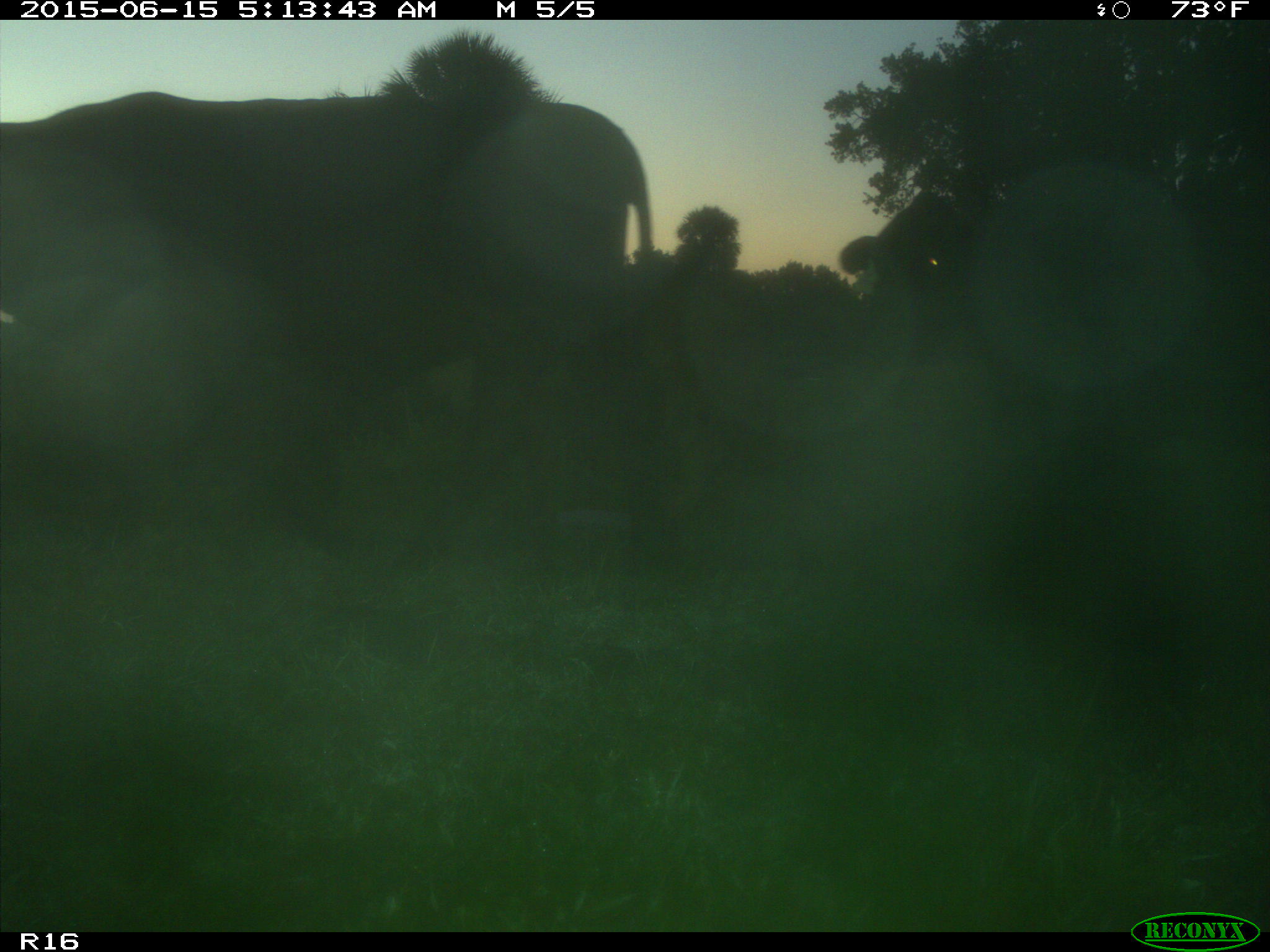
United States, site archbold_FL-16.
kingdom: Animalia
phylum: Chordata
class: Mammalia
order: Artiodactyla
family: Bovidae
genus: Bos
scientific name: Bos taurus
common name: domestic cow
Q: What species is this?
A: Bos taurus (domestic cow).